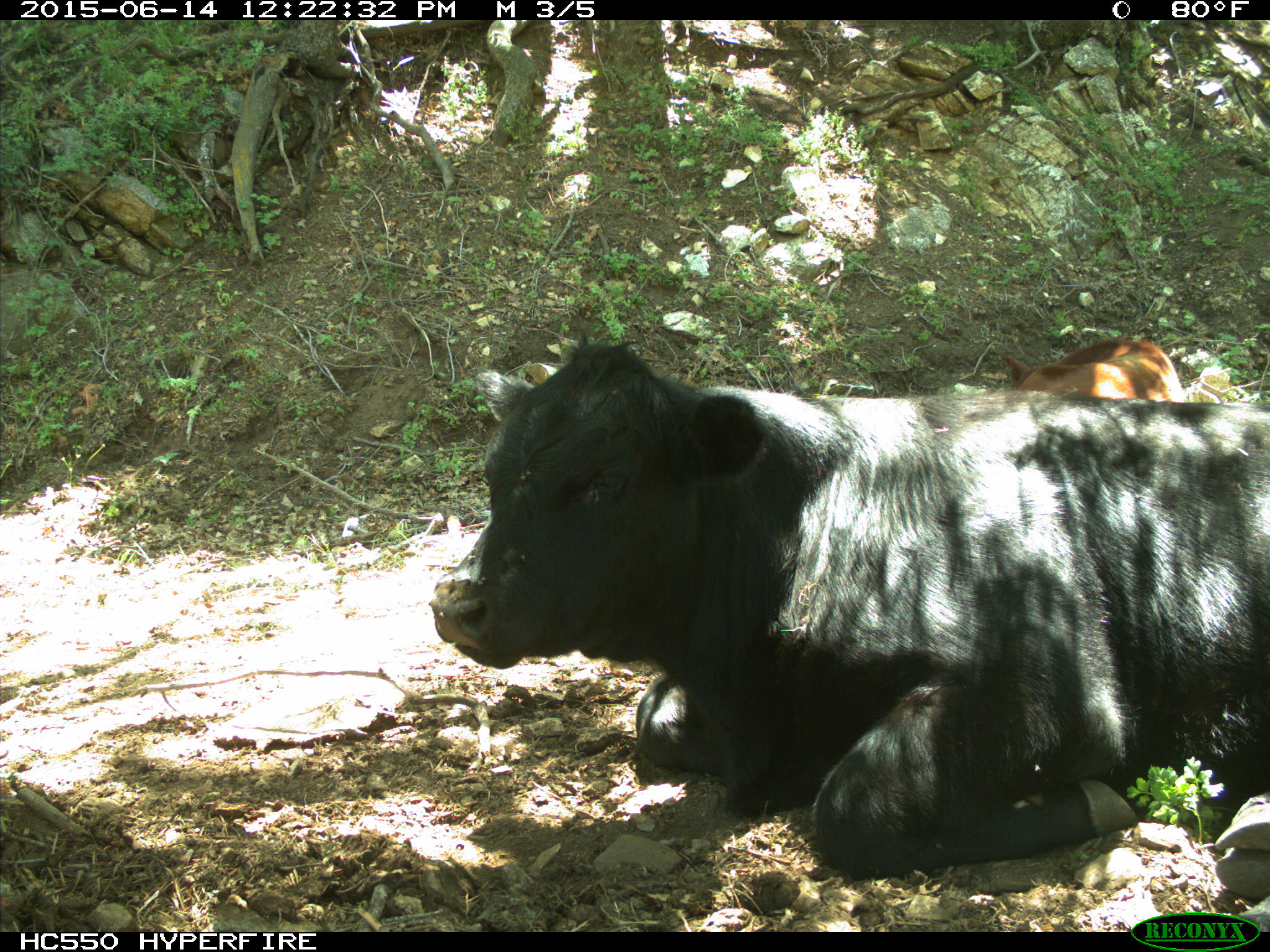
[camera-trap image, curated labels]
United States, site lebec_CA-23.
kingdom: Animalia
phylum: Chordata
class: Mammalia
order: Artiodactyla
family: Bovidae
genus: Bos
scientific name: Bos taurus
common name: domestic cow